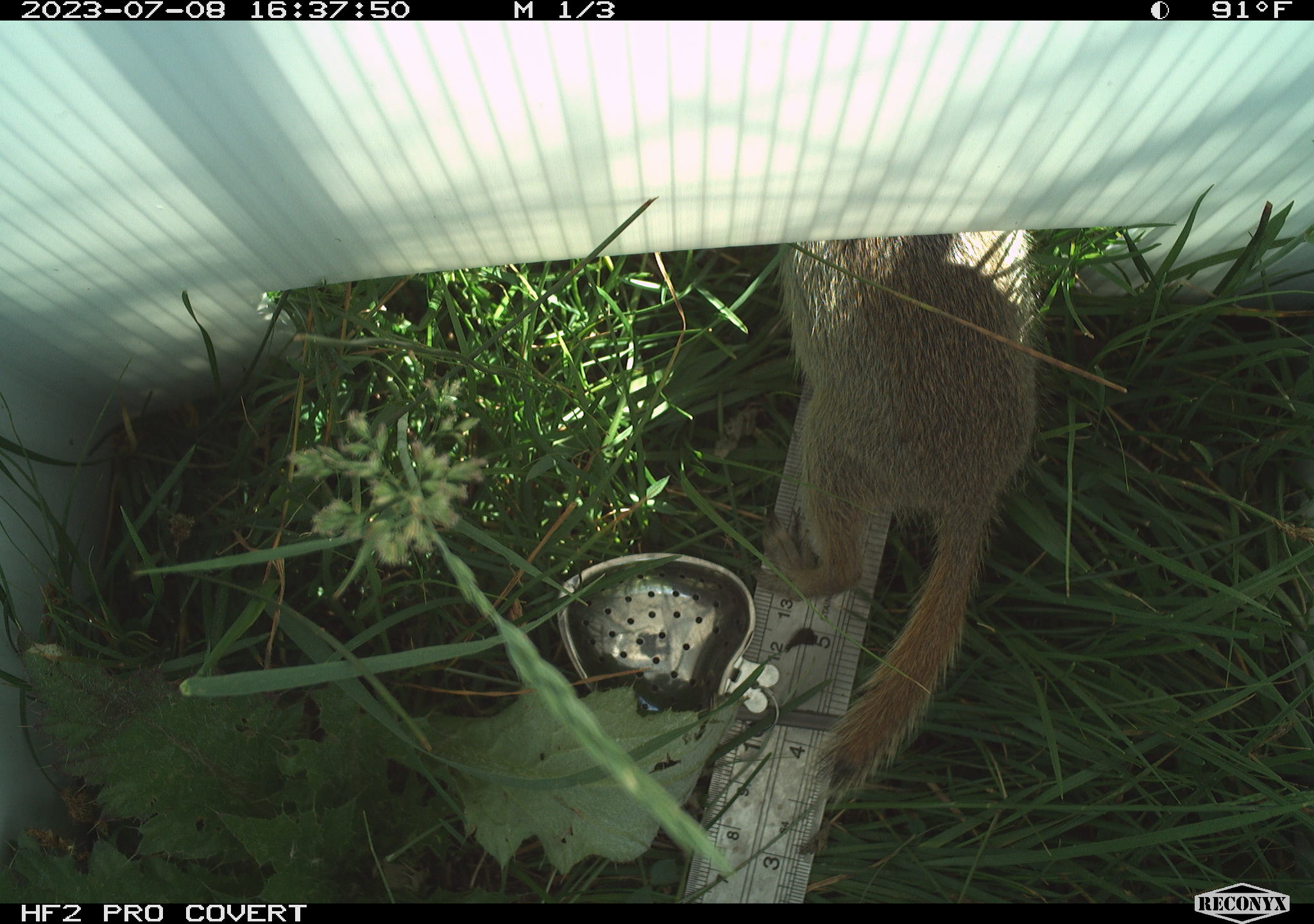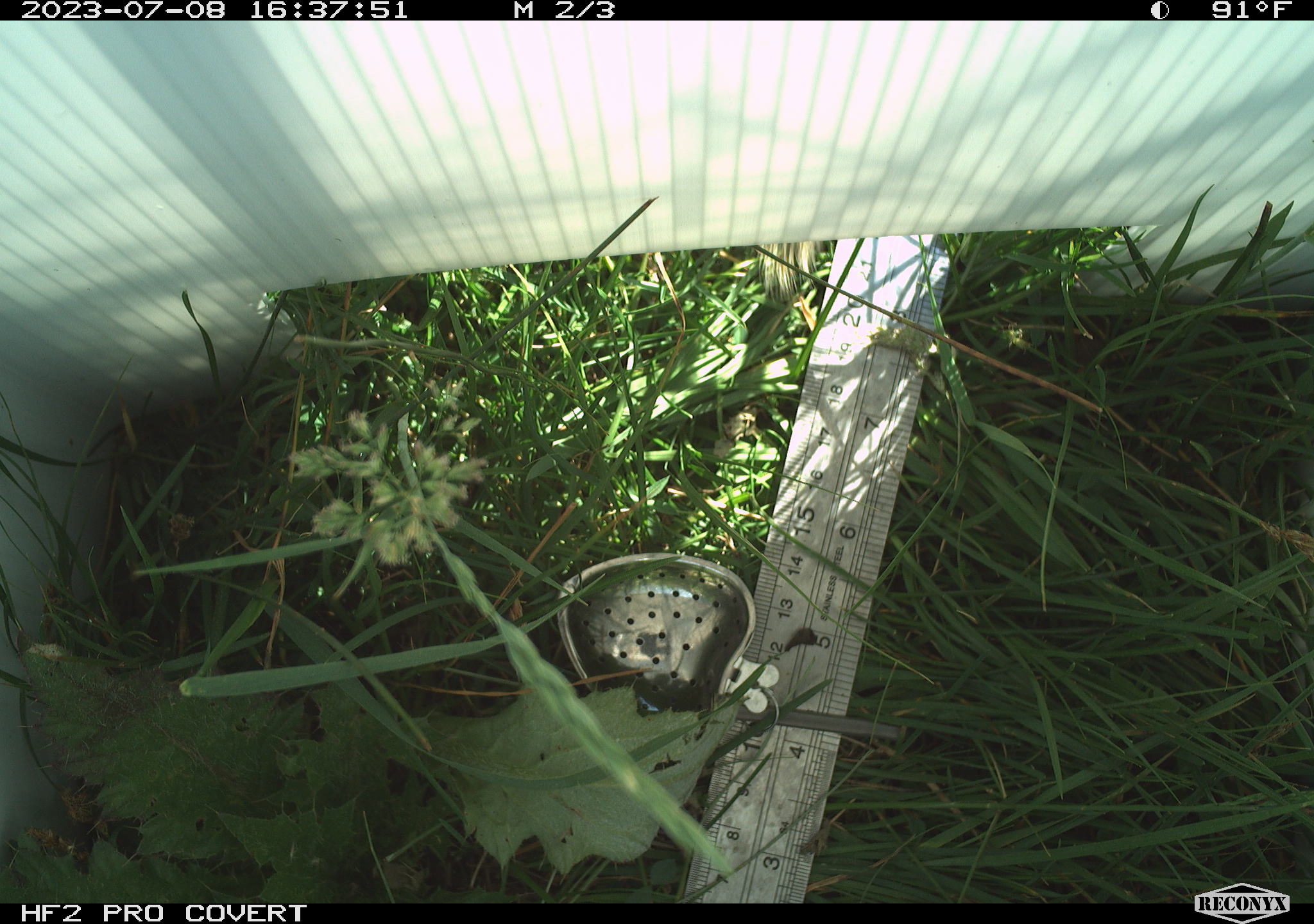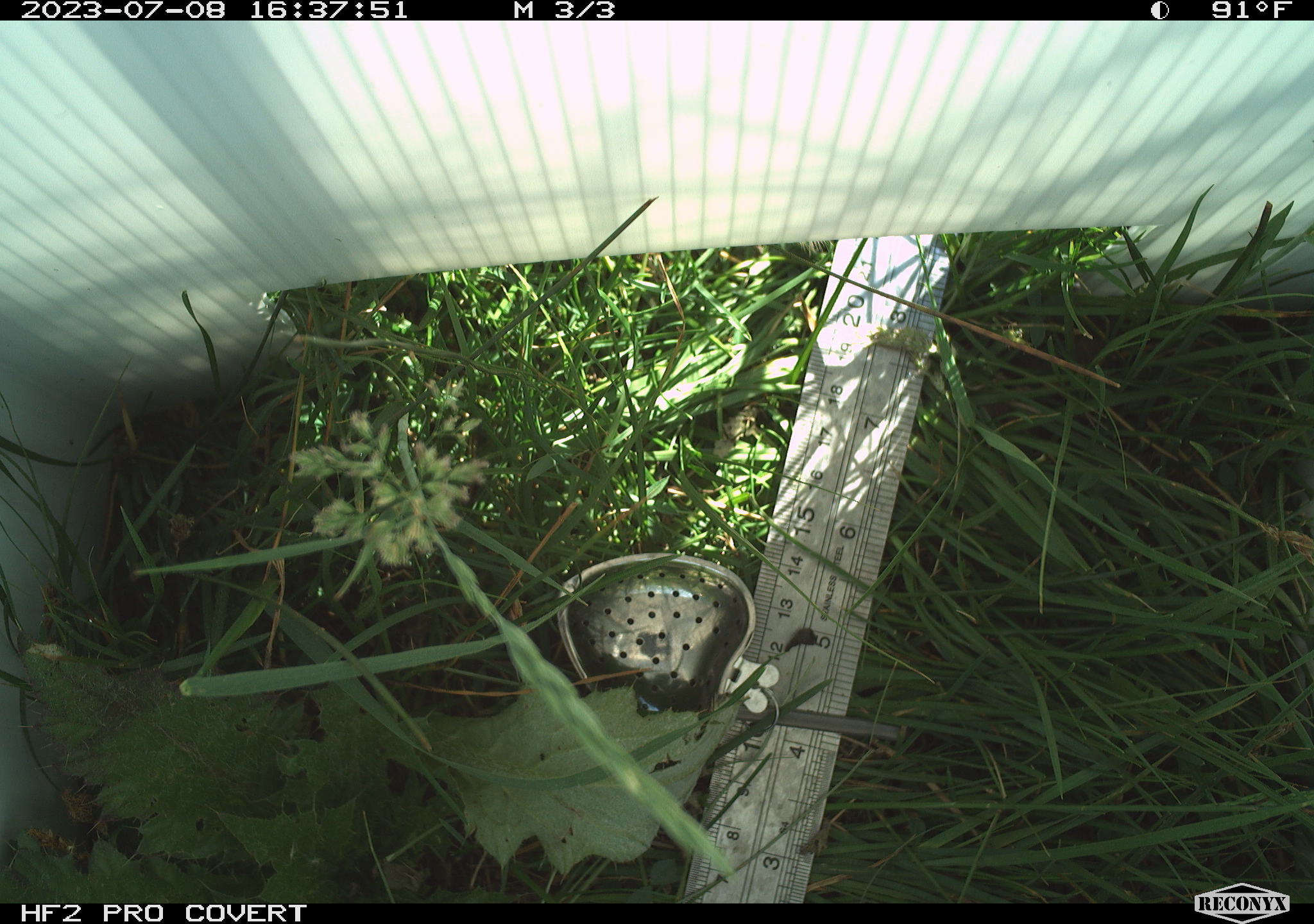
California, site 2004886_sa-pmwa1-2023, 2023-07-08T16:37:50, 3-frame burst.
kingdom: Animalia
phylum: Chordata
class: Mammalia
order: Rodentia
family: Sciuridae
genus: Urocitellus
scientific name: Urocitellus beldingi beldingi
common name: belding's ground squirrel